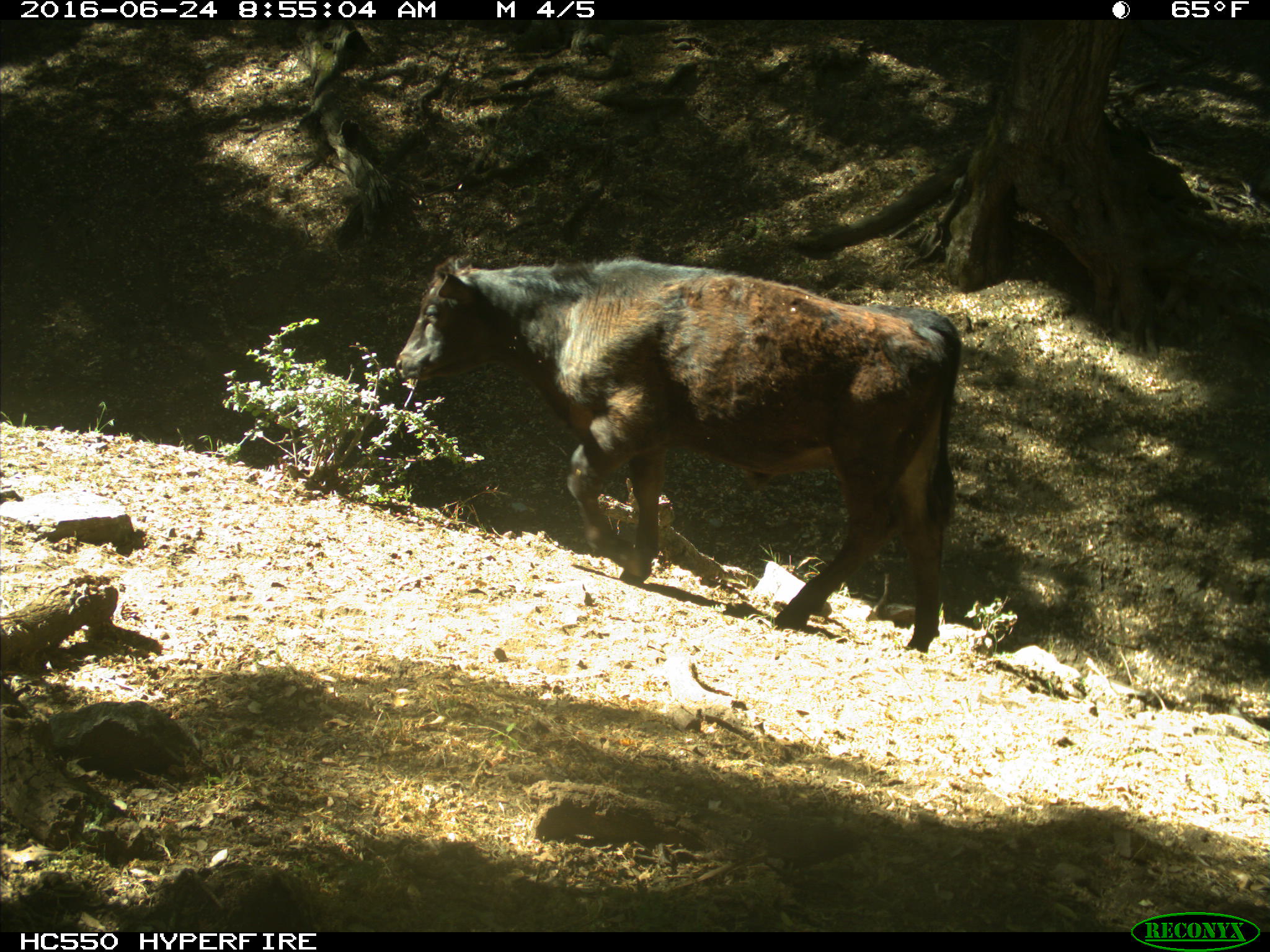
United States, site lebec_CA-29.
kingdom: Animalia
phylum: Chordata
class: Mammalia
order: Artiodactyla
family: Bovidae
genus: Bos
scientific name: Bos taurus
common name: domestic cow